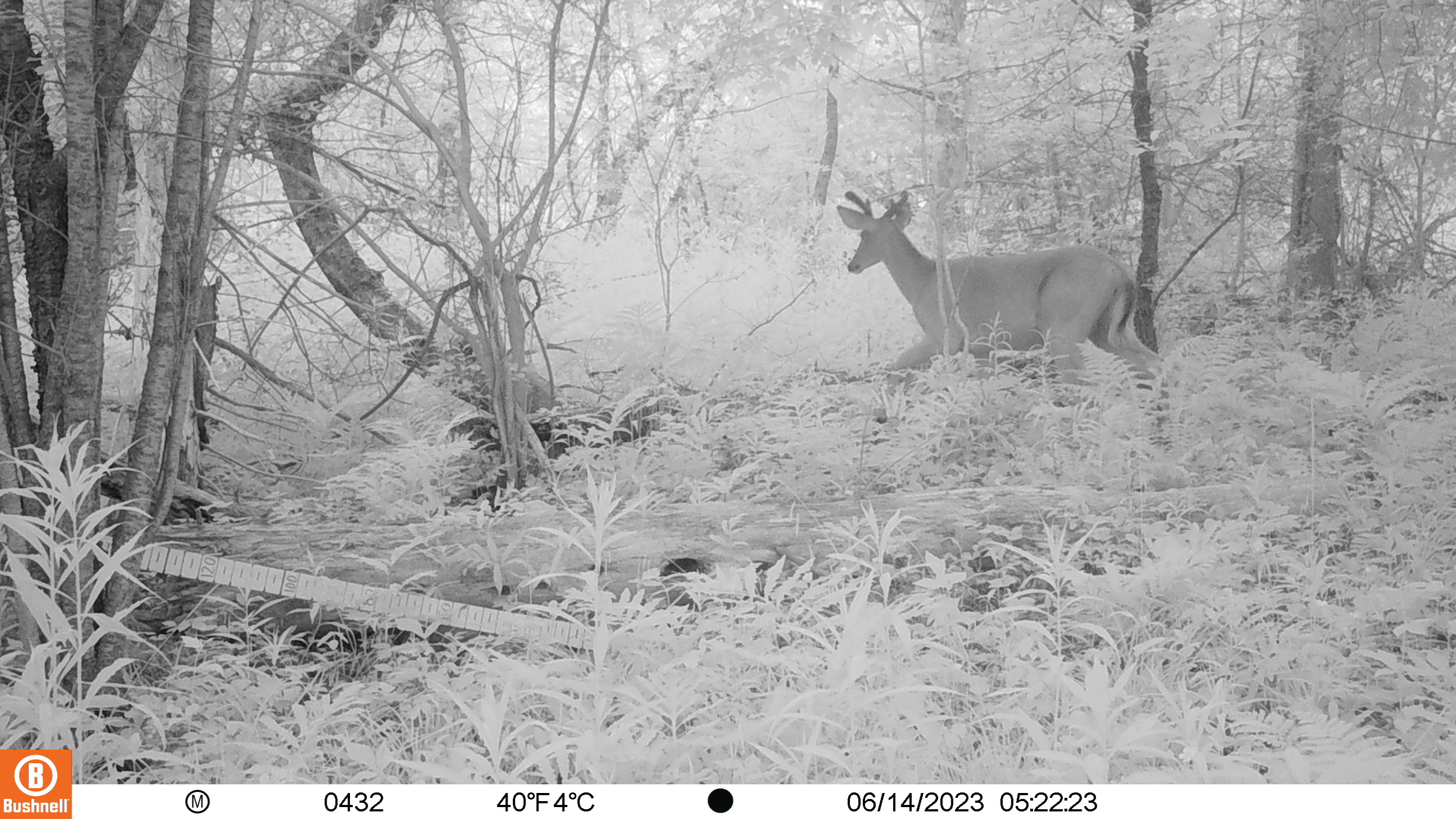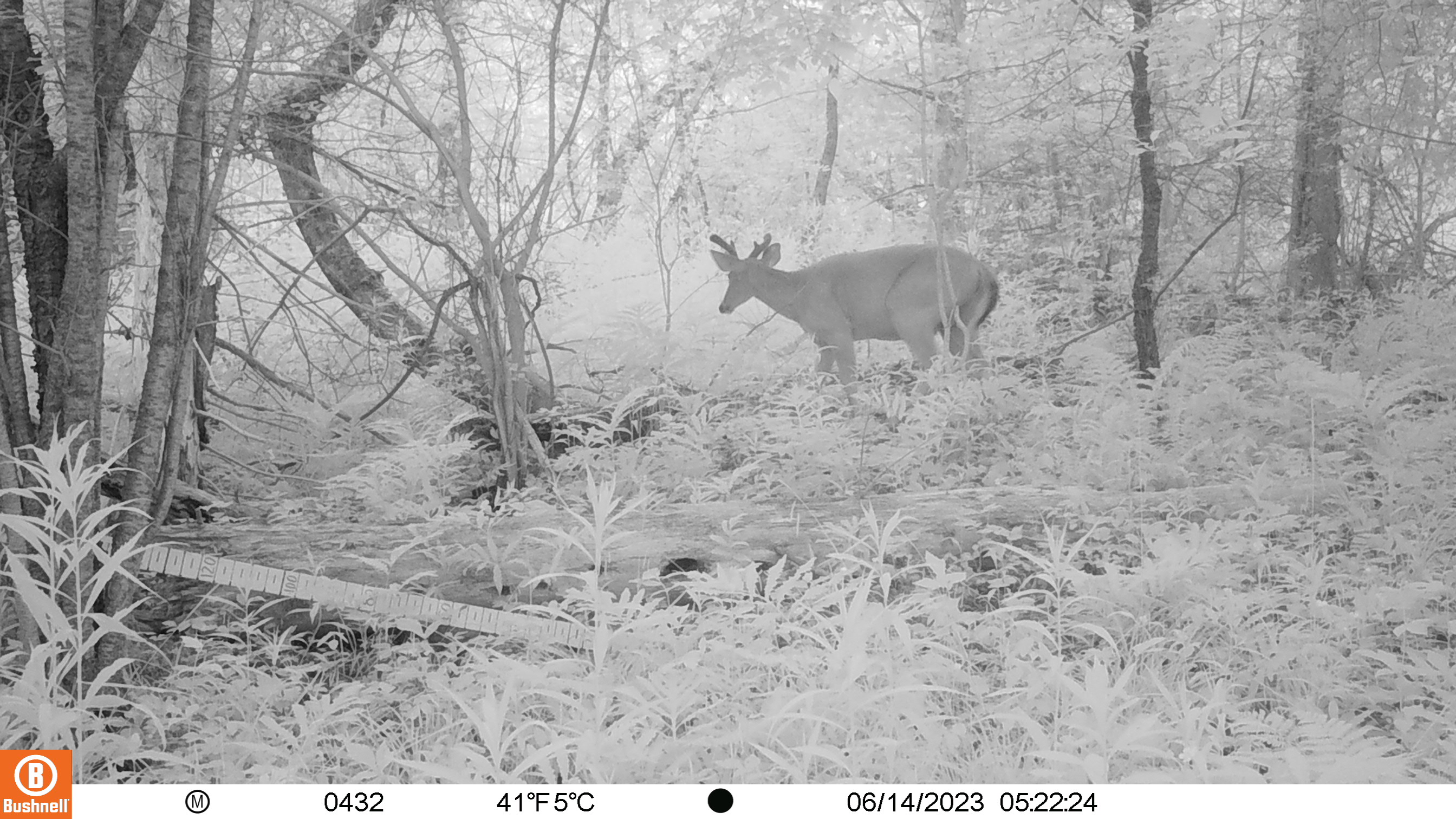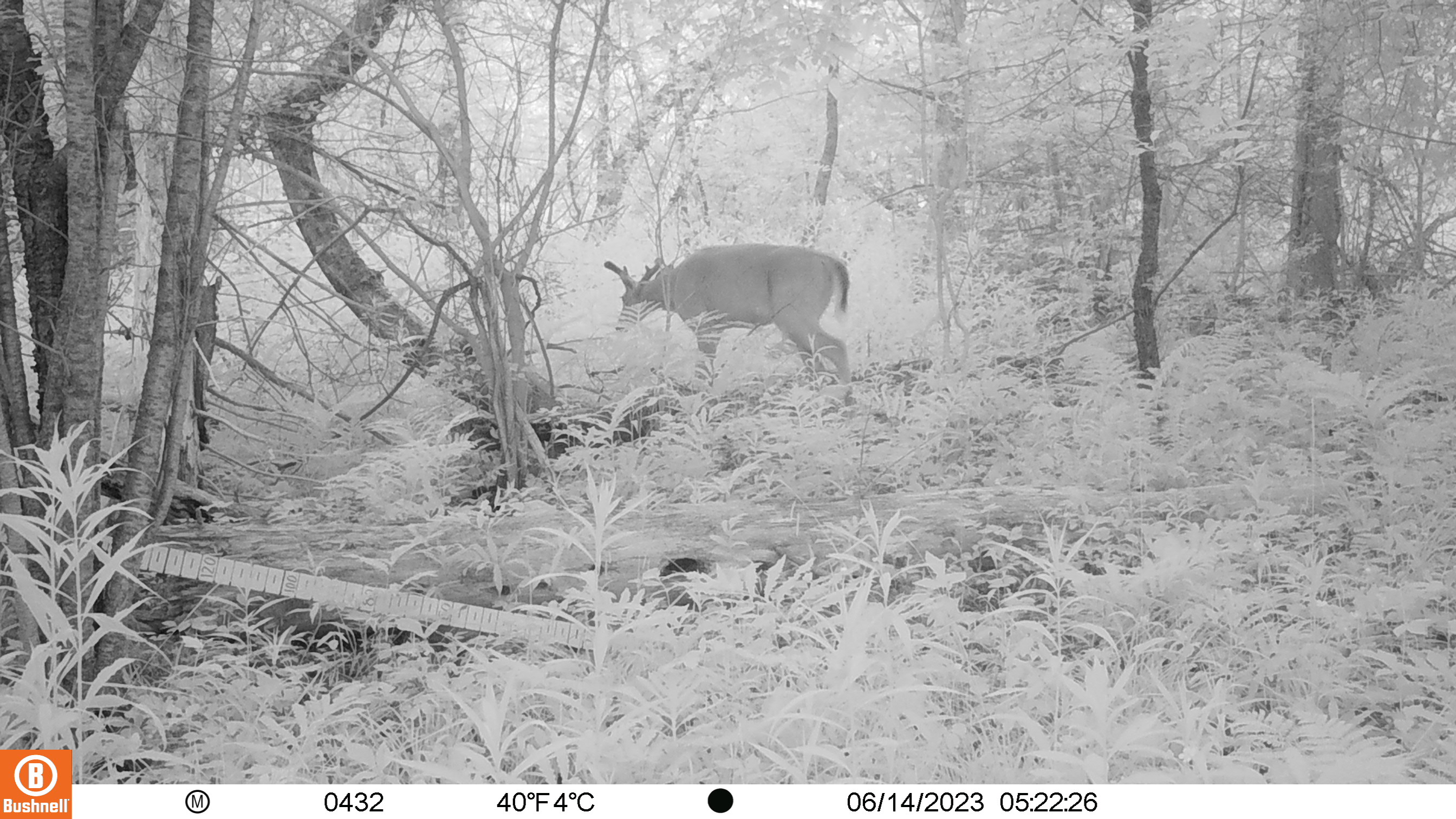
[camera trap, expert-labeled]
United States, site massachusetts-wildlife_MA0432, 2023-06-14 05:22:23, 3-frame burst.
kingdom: Animalia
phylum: Chordata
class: Mammalia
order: Artiodactyla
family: Cervidae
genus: Odocoileus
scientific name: Odocoileus virginianus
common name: white-tailed deer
White-tailed deer (Odocoileus virginianus).